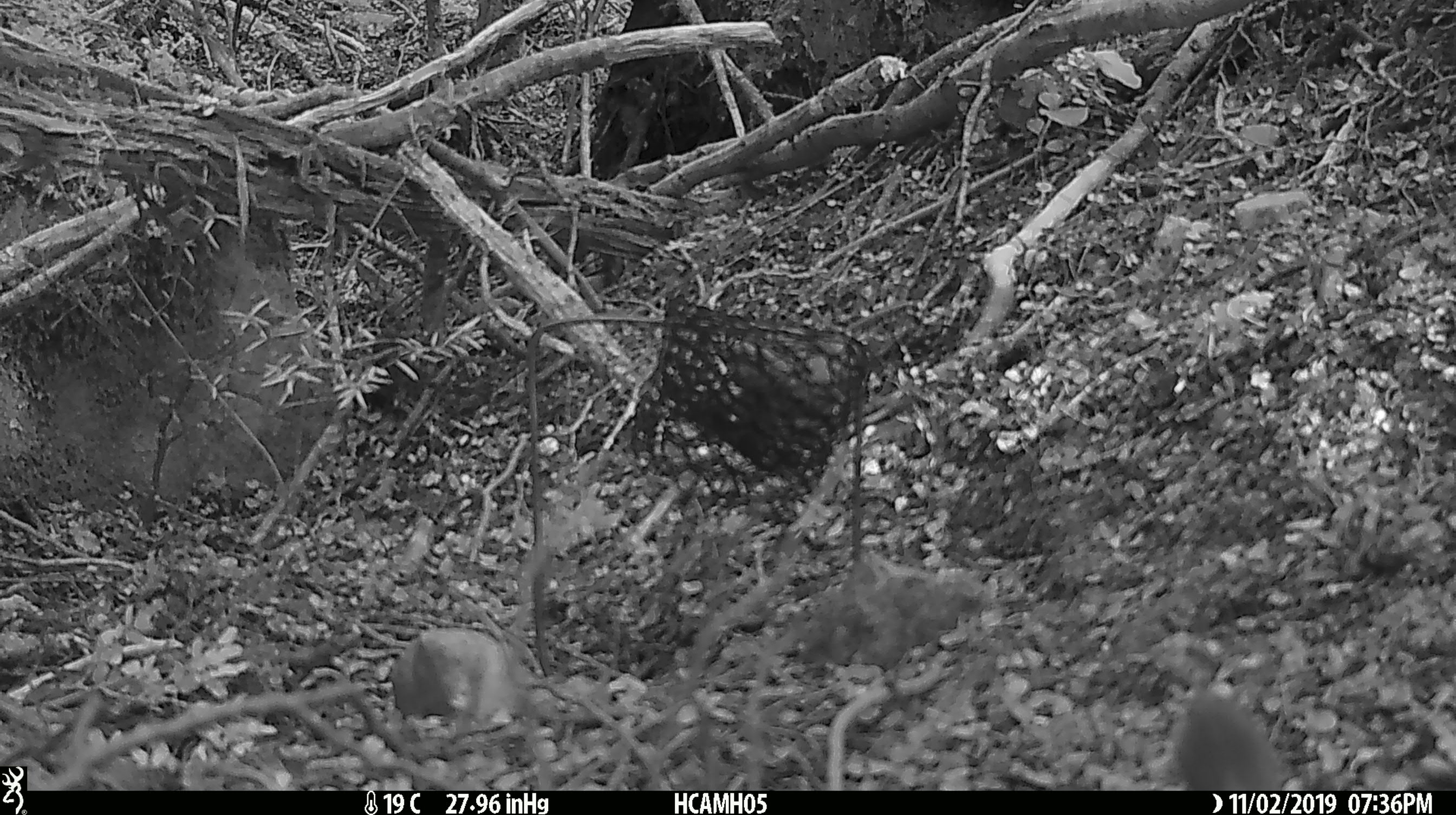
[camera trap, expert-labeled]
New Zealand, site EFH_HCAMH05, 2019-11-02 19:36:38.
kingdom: Animalia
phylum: Chordata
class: Mammalia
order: Rodentia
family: Muridae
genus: Mus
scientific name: Mus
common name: mouse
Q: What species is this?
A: Mouse (Mus).